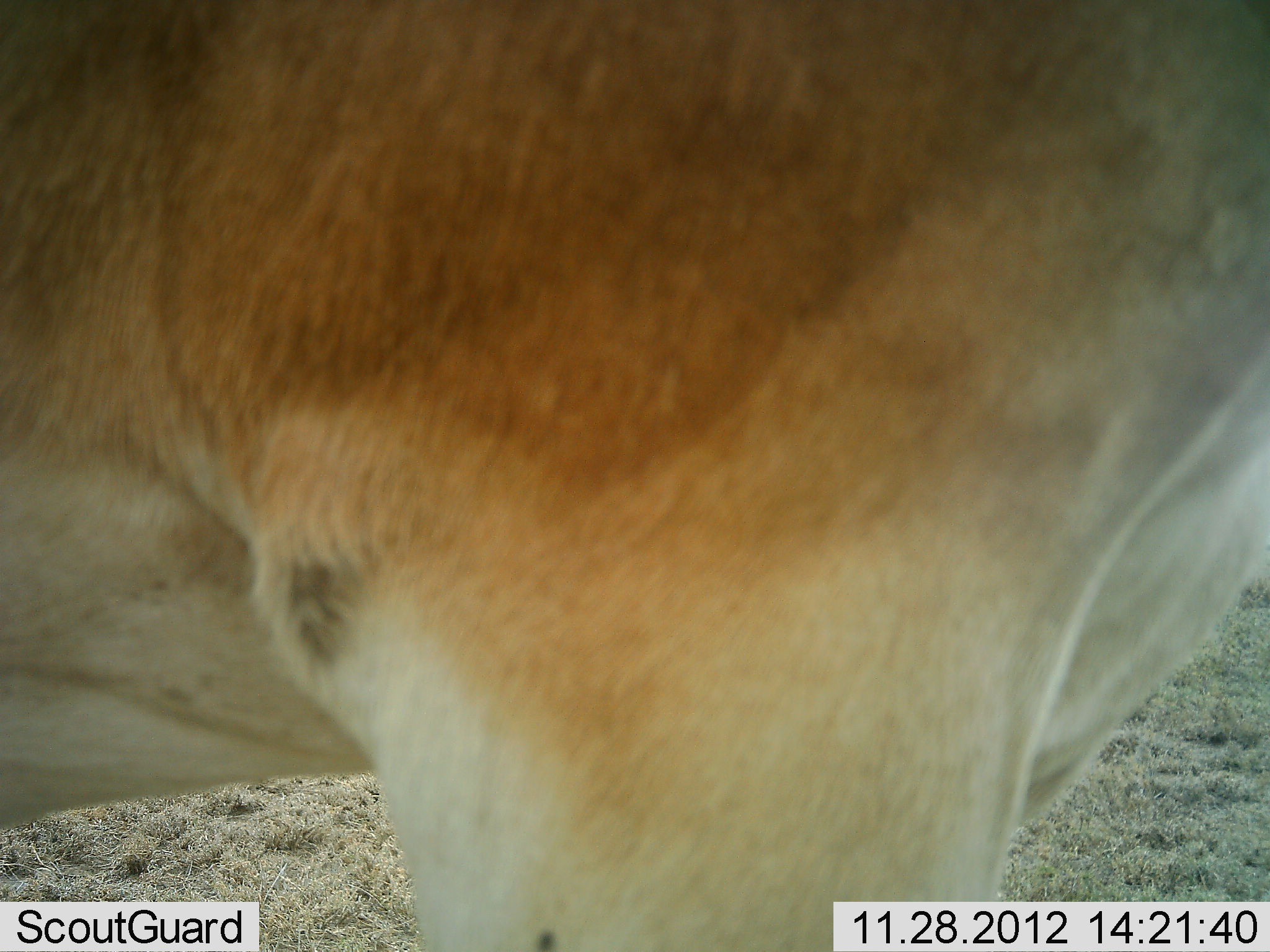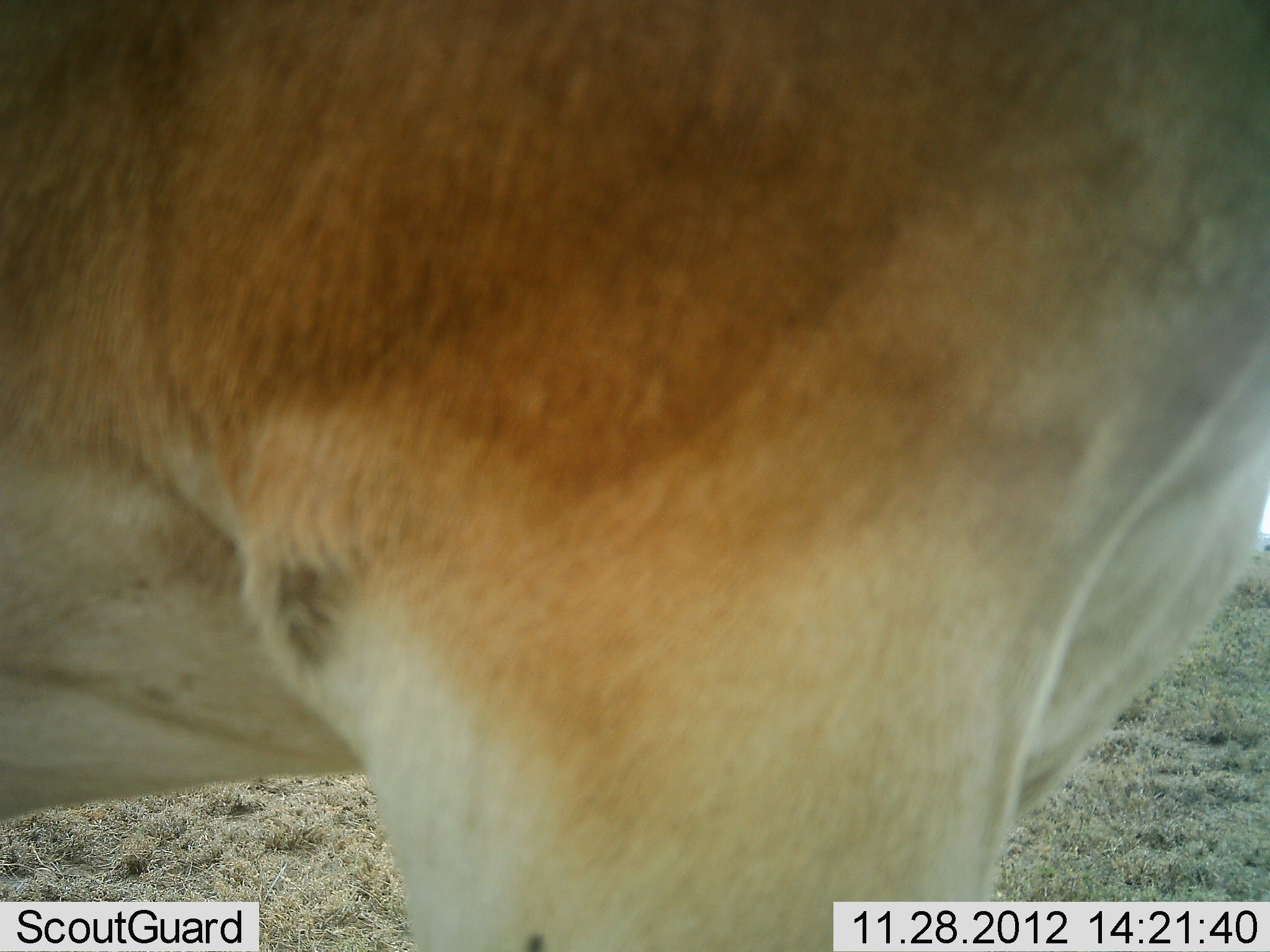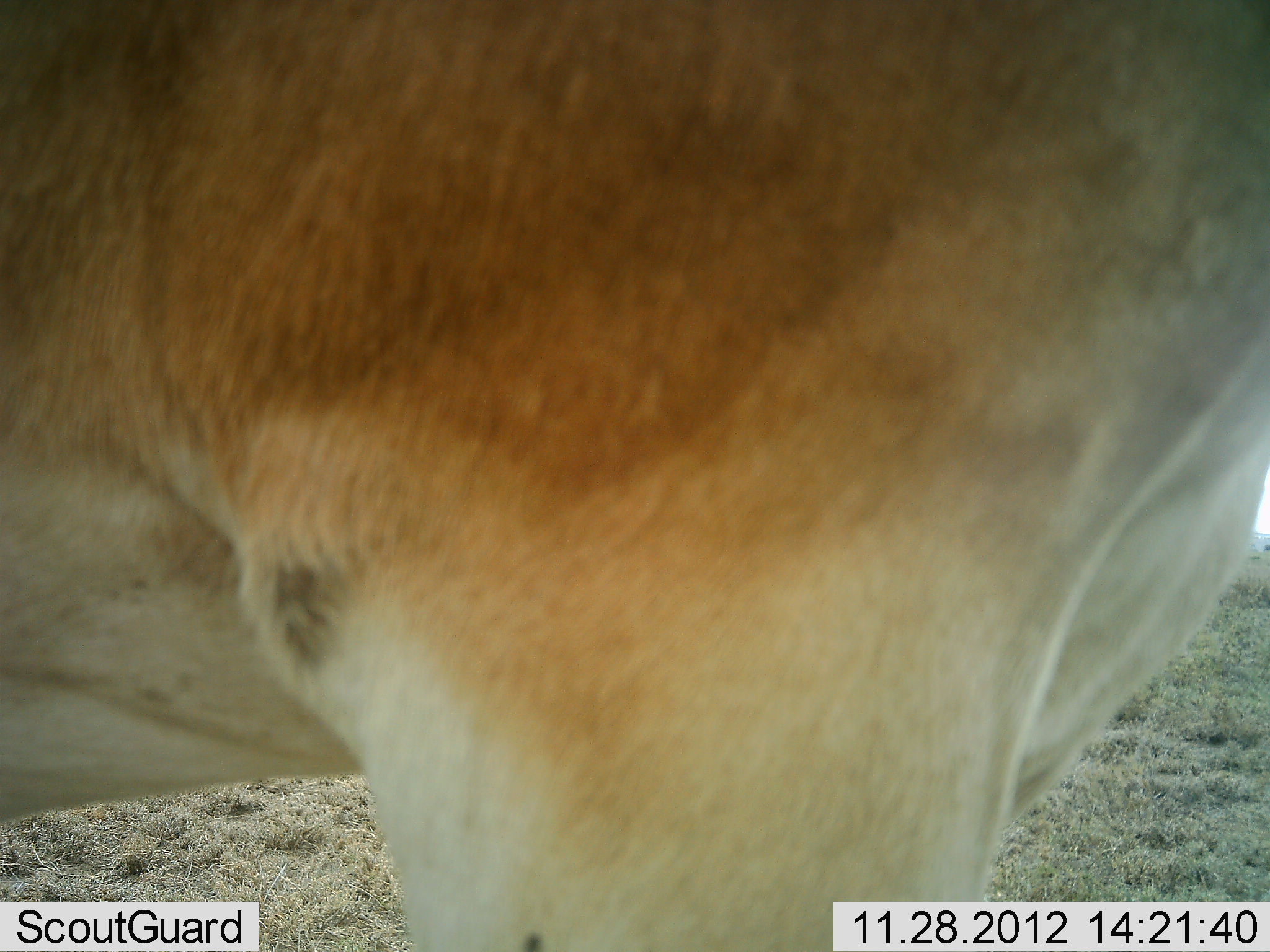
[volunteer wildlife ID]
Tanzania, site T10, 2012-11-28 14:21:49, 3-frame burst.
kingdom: Animalia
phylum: Chordata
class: Mammalia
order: Artiodactyla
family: Bovidae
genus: Alcelaphus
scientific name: Alcelaphus buselaphus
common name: hartebeest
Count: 1.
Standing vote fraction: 100%.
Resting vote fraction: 0%.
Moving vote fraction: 0%.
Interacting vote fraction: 0%.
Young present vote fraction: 0%.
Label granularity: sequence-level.